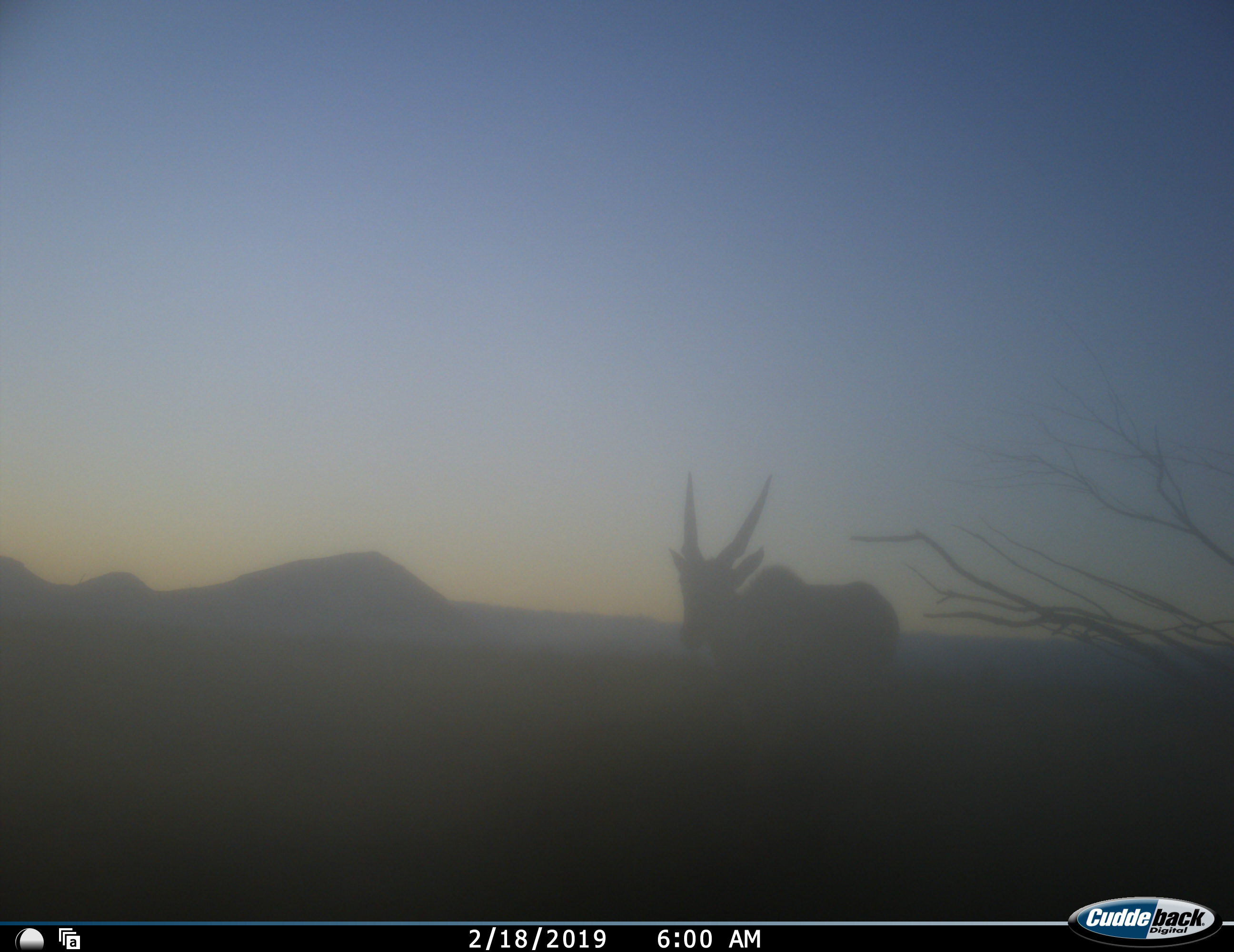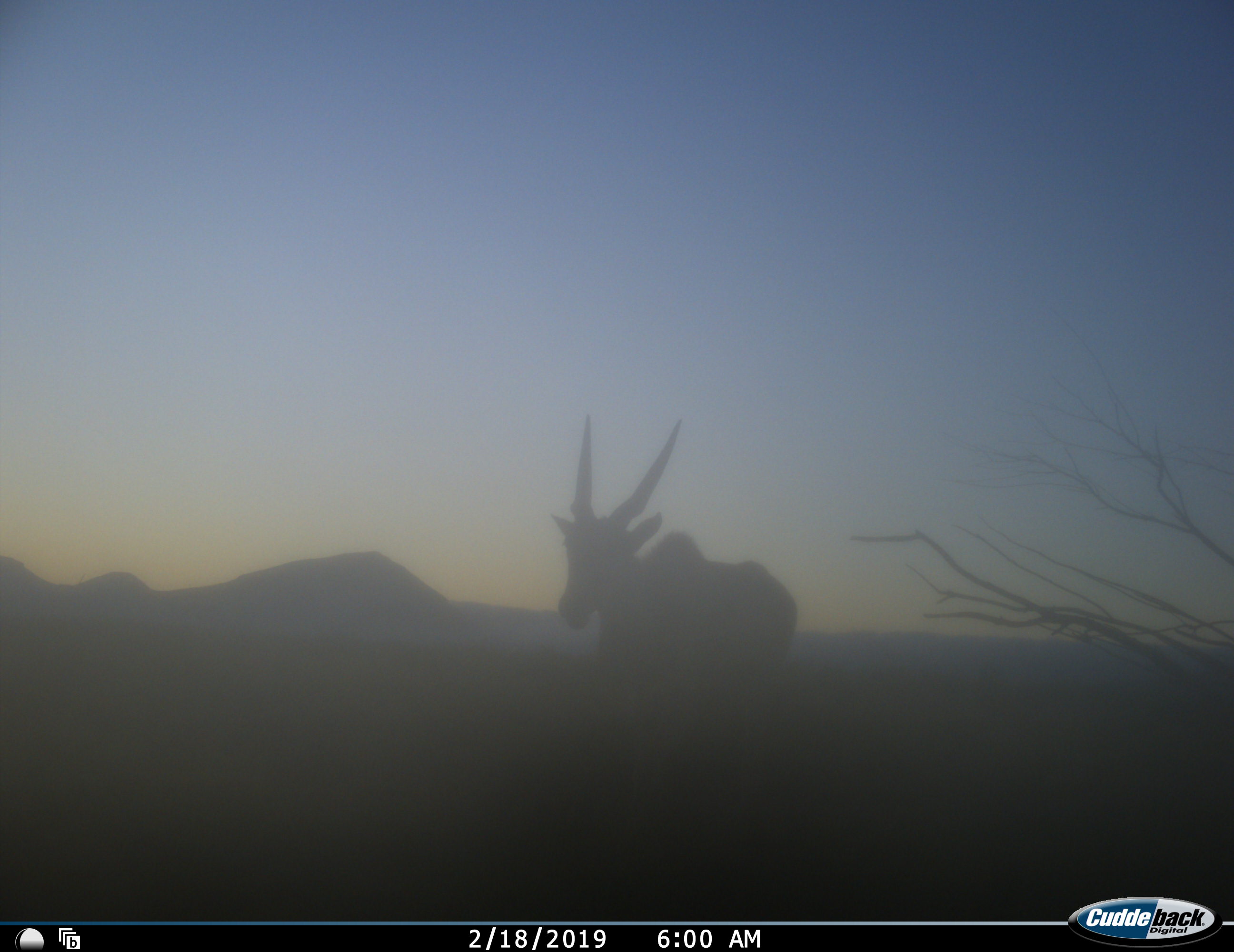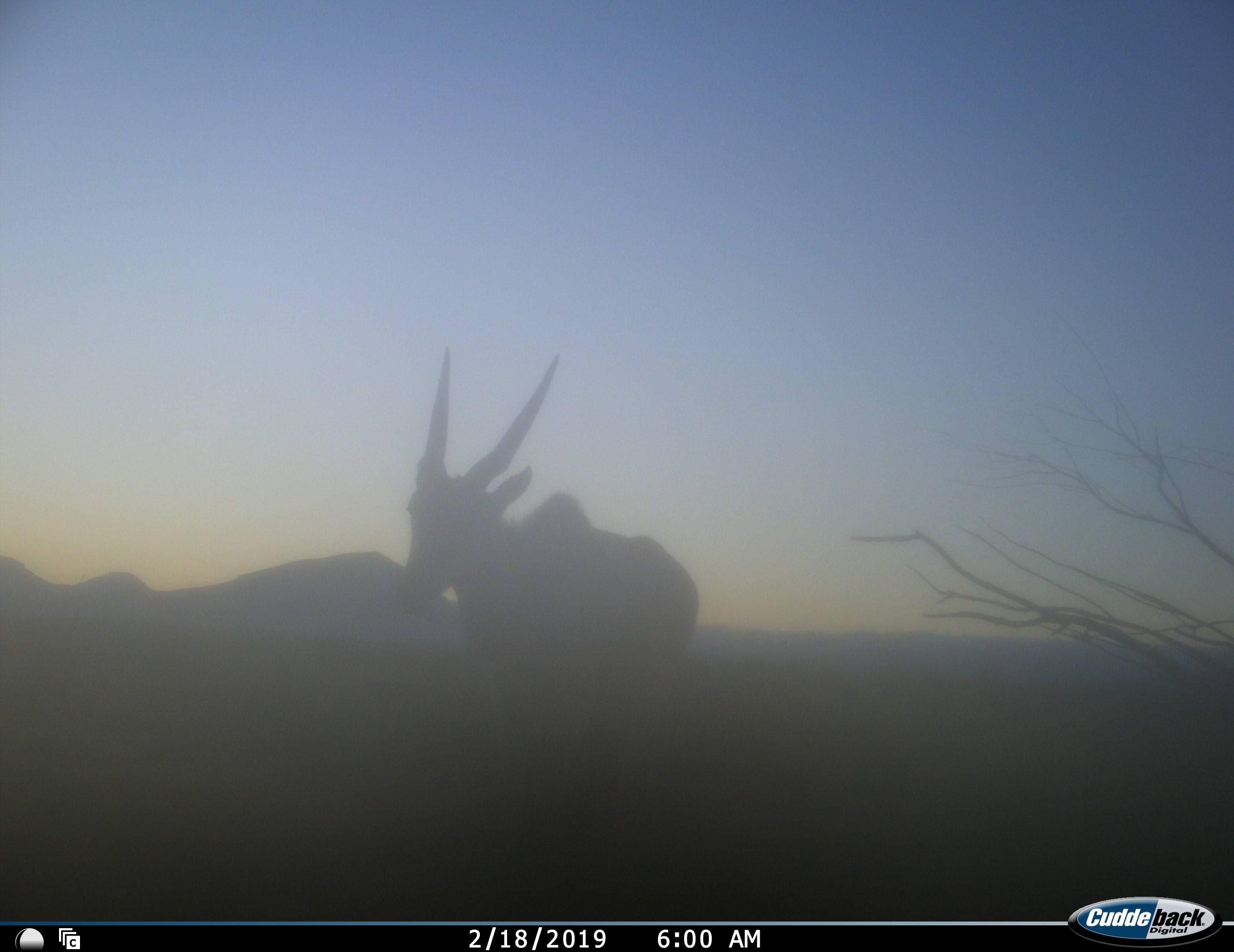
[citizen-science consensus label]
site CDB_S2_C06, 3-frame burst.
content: unidentified animal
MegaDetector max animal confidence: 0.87